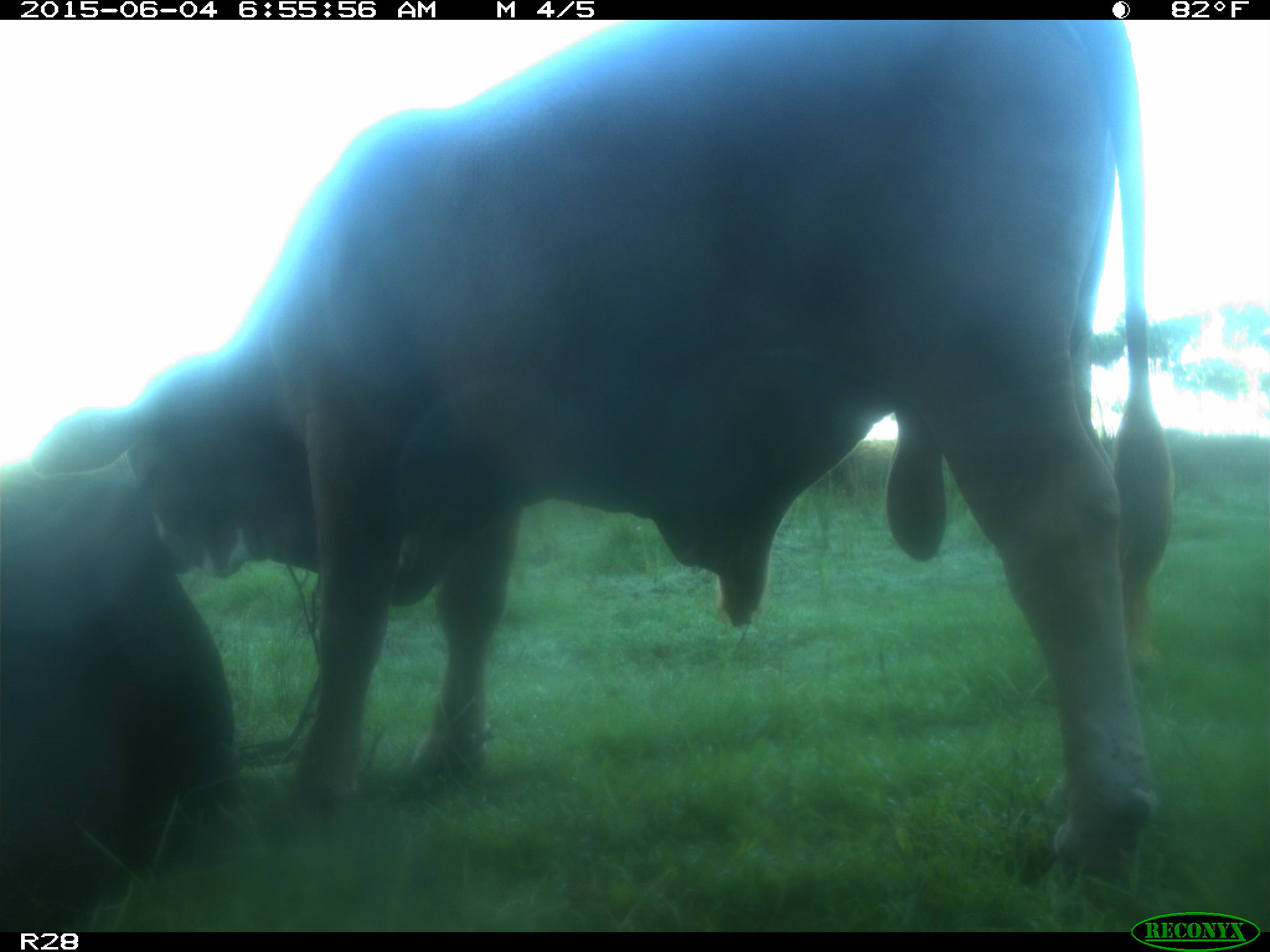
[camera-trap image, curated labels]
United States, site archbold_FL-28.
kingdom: Animalia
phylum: Chordata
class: Mammalia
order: Artiodactyla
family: Bovidae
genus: Bos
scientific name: Bos taurus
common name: domestic cow